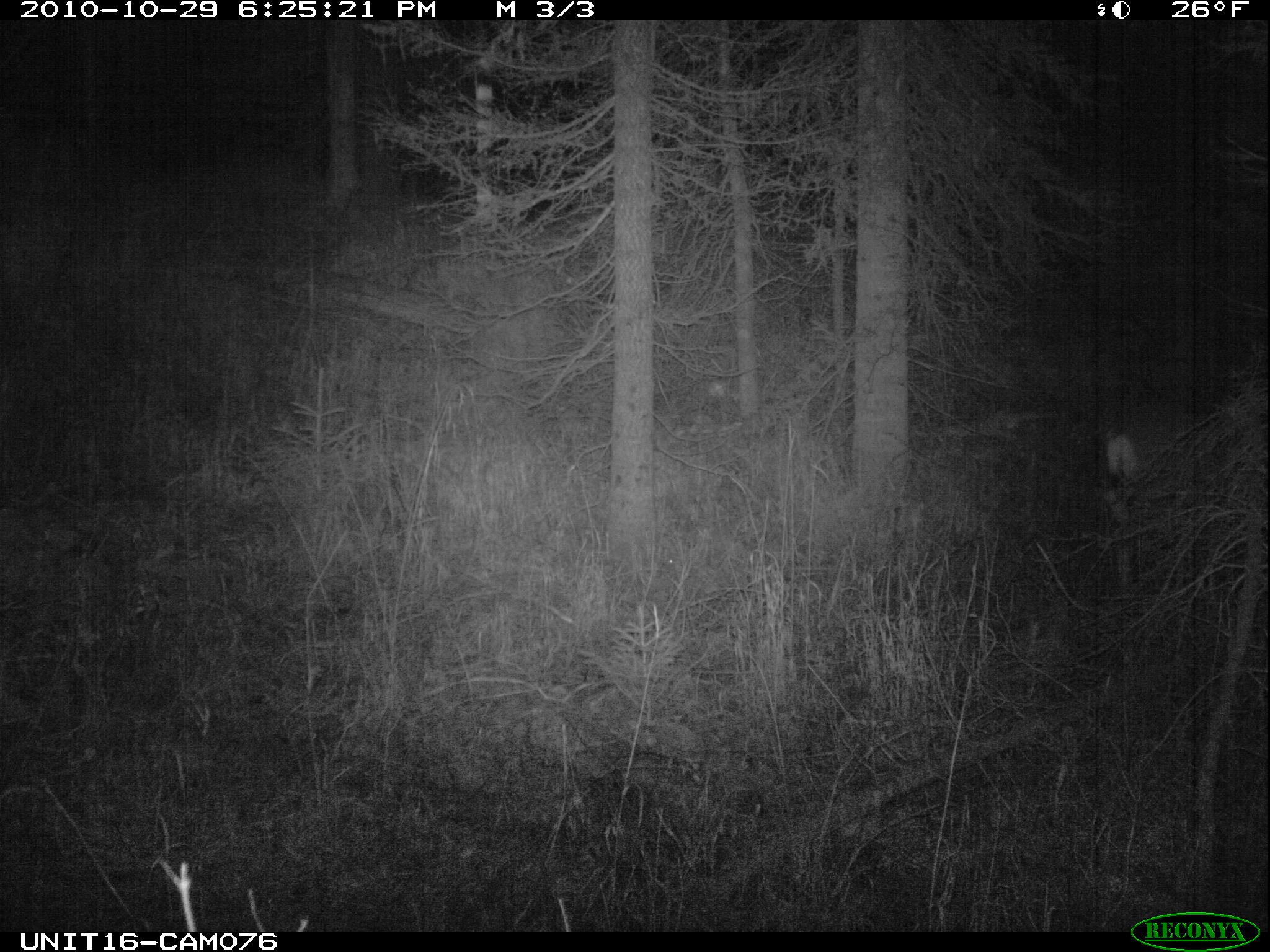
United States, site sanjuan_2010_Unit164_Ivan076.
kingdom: Animalia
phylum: Chordata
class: Mammalia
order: Artiodactyla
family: Cervidae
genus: Odocoileus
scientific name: Odocoileus hemionus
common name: mule deer